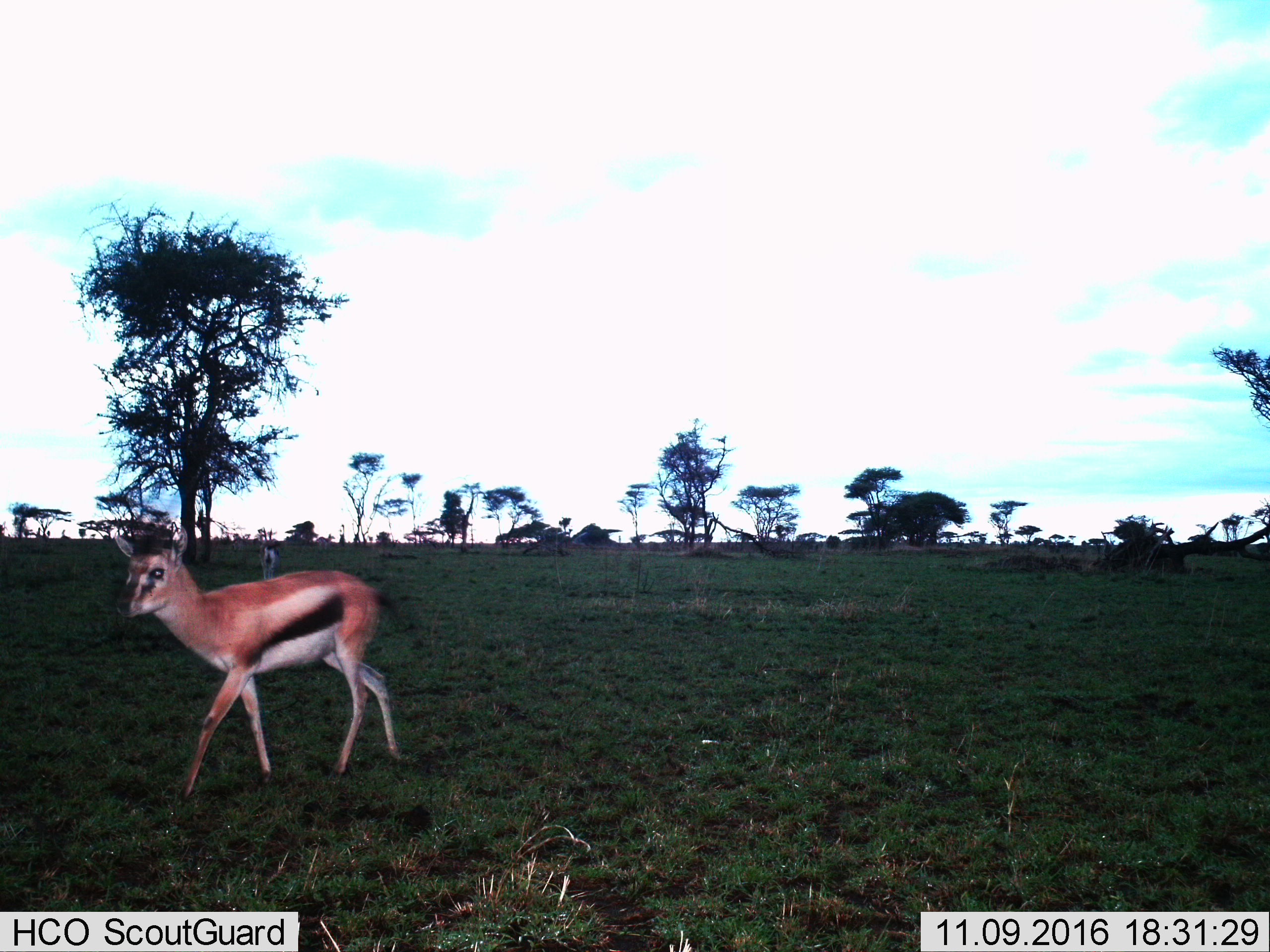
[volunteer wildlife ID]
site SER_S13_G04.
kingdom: Animalia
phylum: Chordata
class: Mammalia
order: Artiodactyla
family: Bovidae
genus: Eudorcas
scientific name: Eudorcas thomsonii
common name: thomson's gazelle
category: gazellethomsons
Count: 2.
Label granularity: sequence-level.